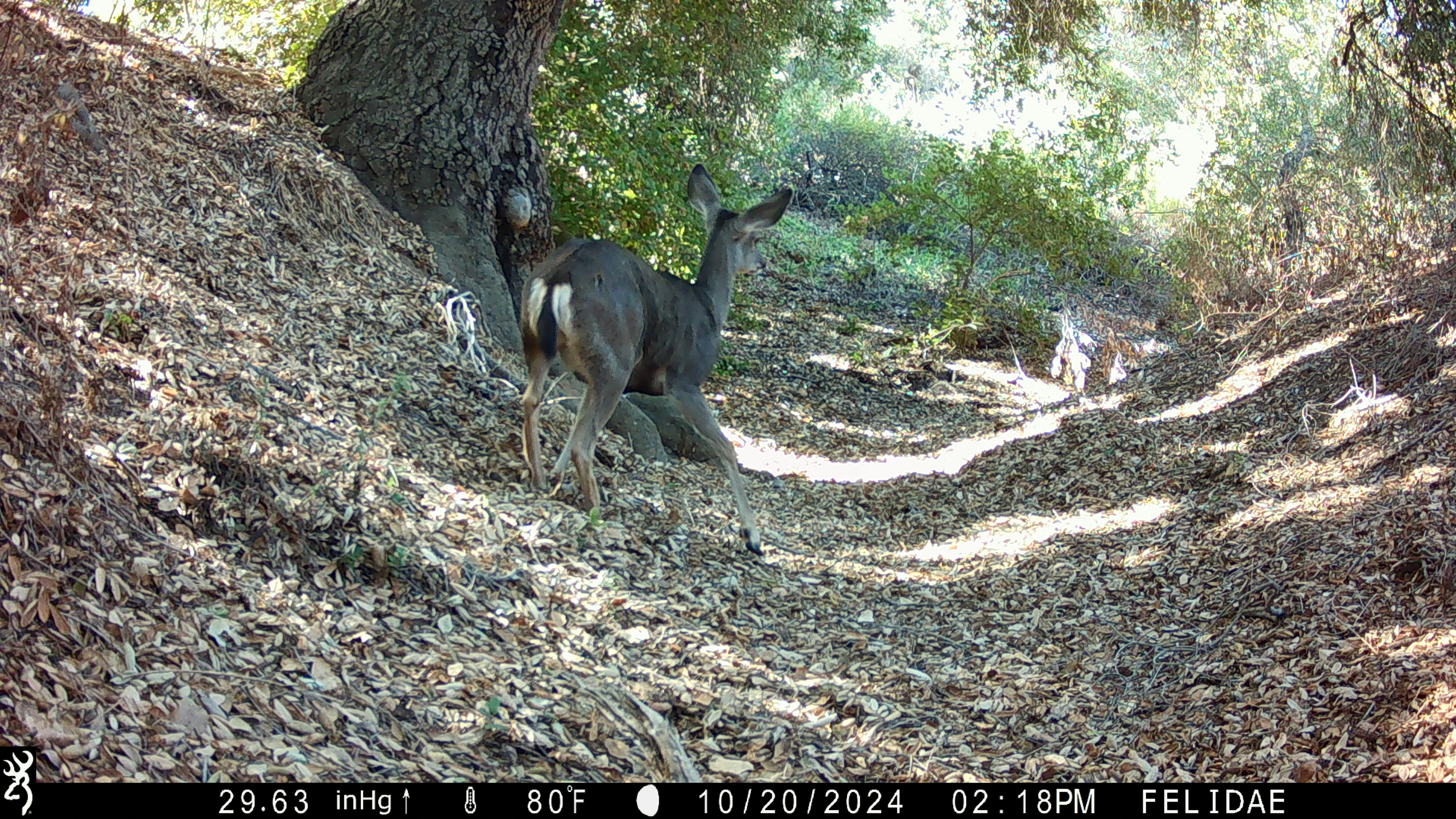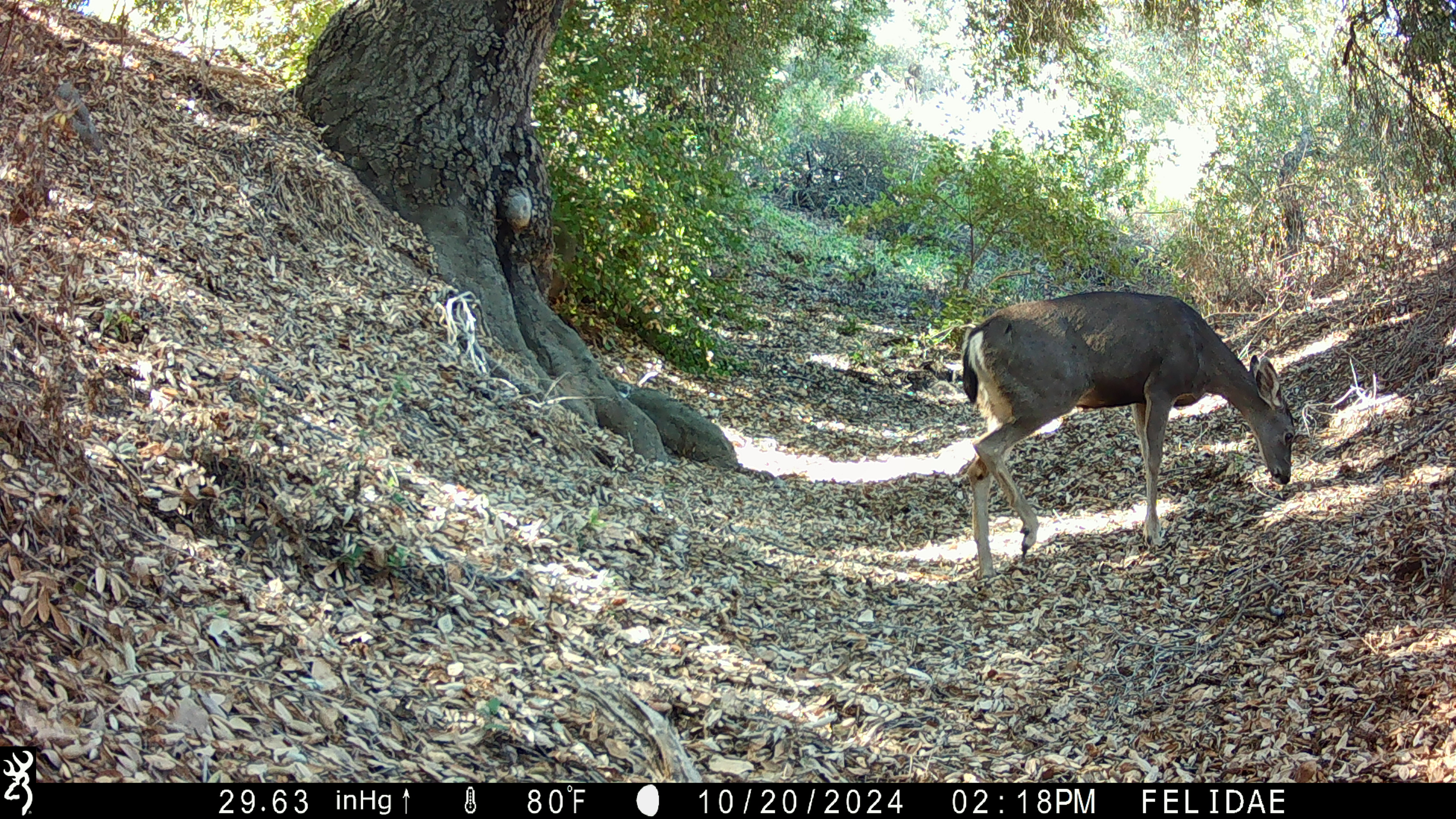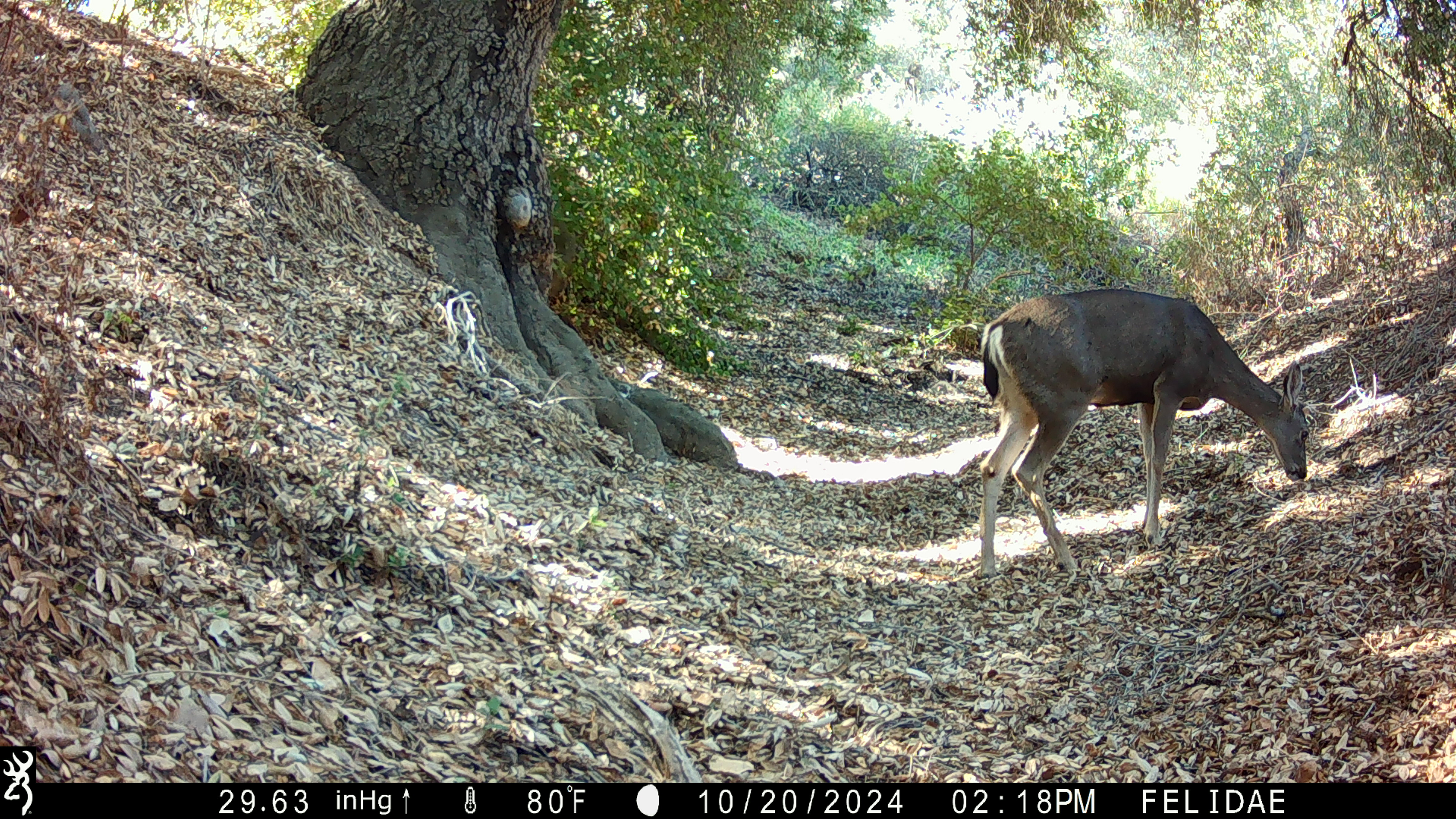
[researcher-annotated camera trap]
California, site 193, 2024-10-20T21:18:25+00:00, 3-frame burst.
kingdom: Animalia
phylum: Chordata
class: Mammalia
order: Artiodactyla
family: Cervidae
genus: Odocoileus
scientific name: Odocoileus hemionus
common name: mule deer